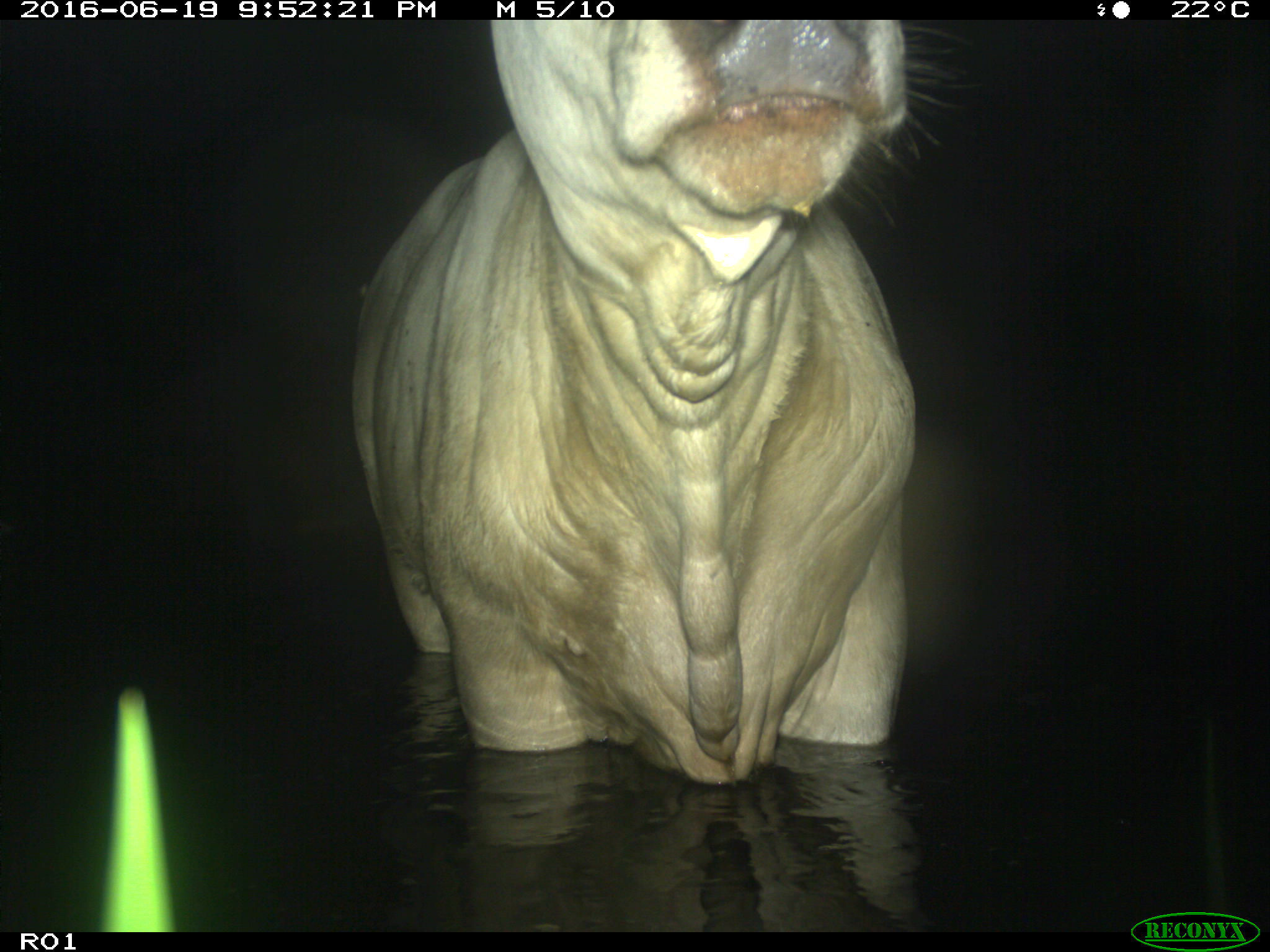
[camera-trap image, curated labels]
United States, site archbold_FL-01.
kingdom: Animalia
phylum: Chordata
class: Mammalia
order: Artiodactyla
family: Bovidae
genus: Bos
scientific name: Bos taurus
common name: domestic cow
Bos taurus (domestic cow).